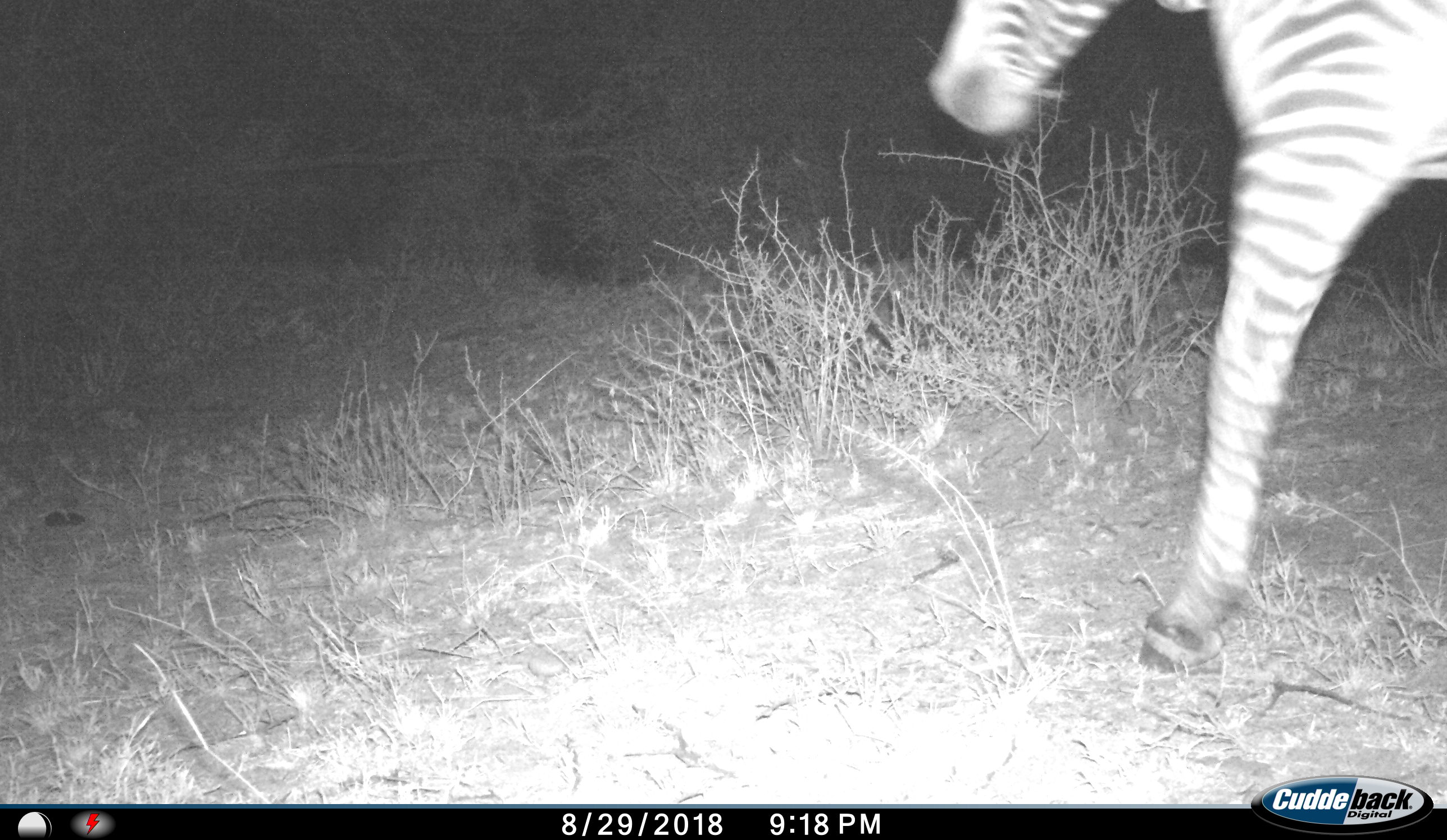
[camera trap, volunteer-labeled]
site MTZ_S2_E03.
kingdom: Animalia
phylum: Chordata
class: Mammalia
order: Perissodactyla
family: Equidae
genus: Equus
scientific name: Equus zebra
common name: mountain zebra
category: zebramountain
Zebramountain (mountain zebra) (Equus zebra), count 1. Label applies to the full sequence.